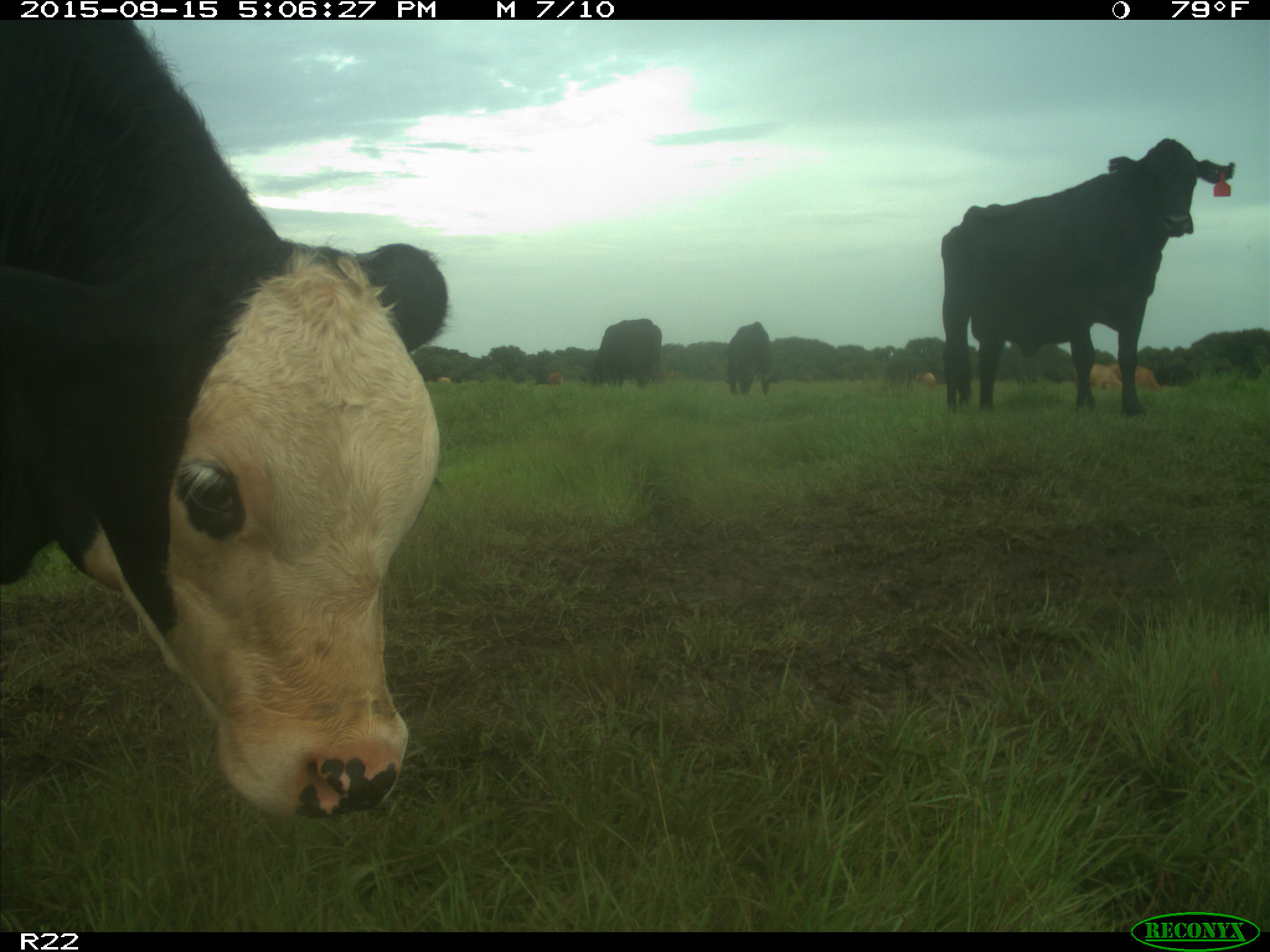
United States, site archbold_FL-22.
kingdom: Animalia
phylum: Chordata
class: Mammalia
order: Artiodactyla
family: Bovidae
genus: Bos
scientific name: Bos taurus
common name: domestic cow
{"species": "Bos taurus (domestic cow)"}